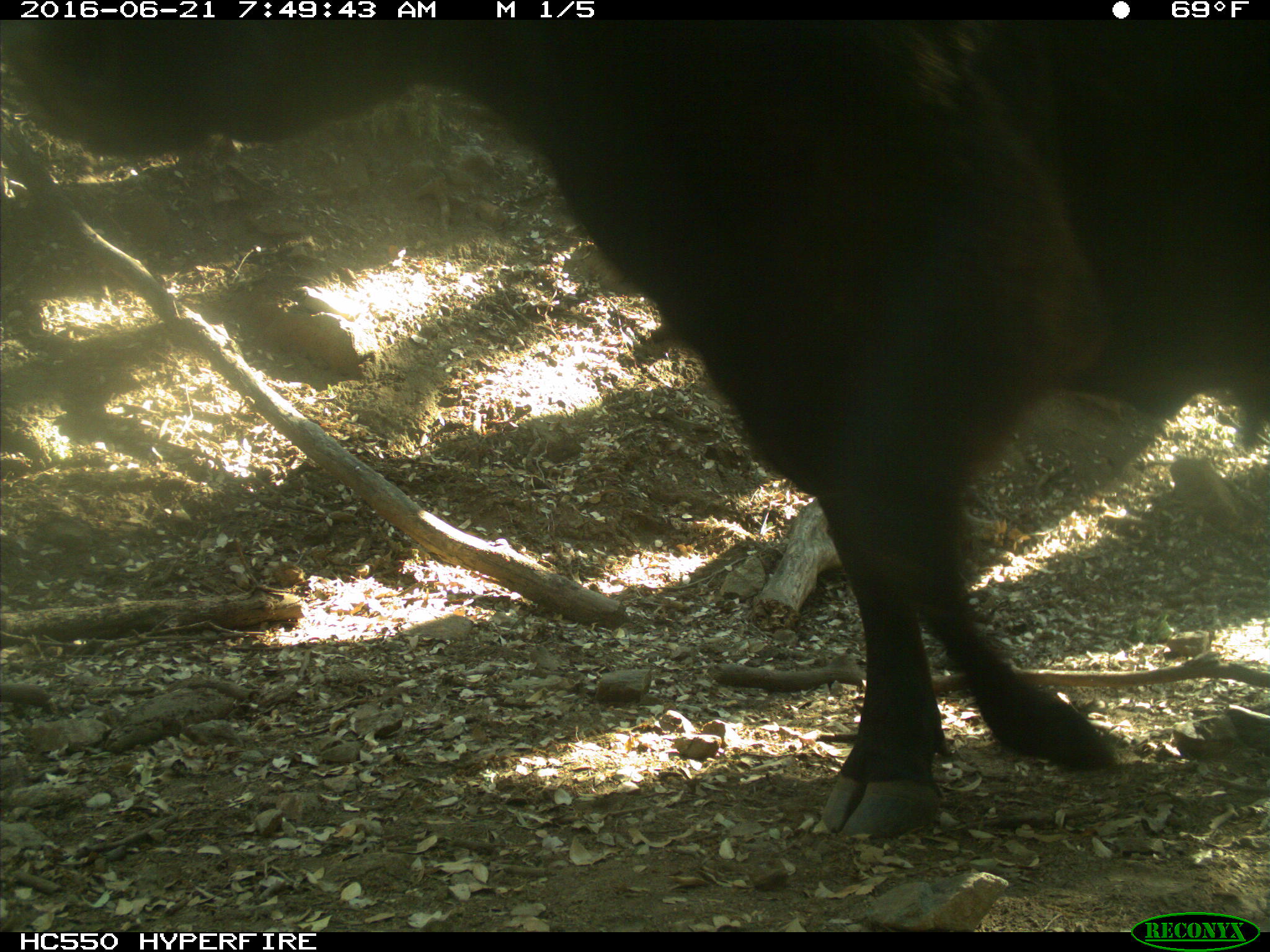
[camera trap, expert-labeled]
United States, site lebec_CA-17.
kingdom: Animalia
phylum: Chordata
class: Mammalia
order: Artiodactyla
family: Bovidae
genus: Bos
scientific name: Bos taurus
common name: domestic cow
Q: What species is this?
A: Bos taurus (domestic cow).